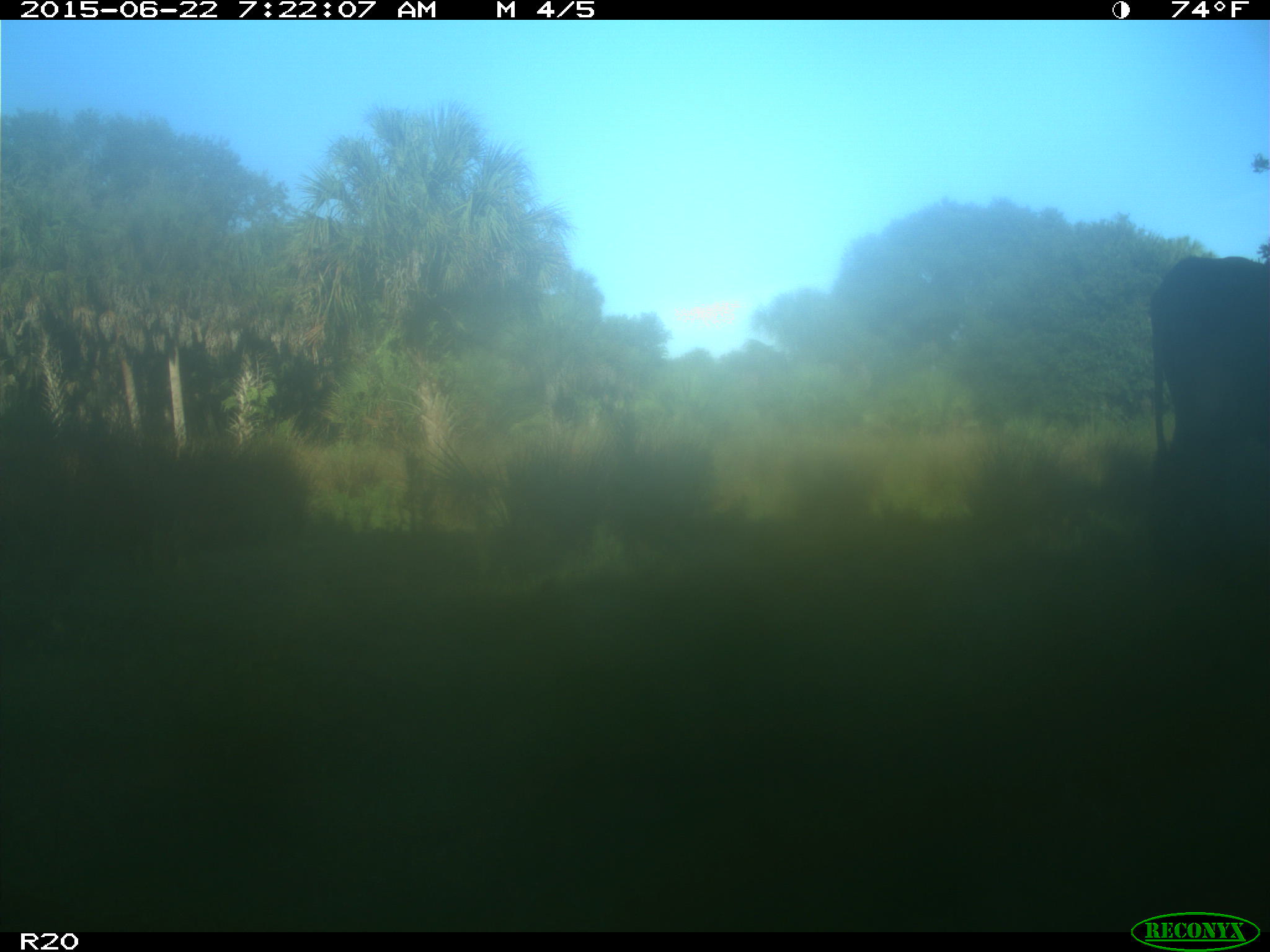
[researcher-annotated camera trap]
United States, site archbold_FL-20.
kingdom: Animalia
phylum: Chordata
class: Mammalia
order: Artiodactyla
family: Bovidae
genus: Bos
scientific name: Bos taurus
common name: domestic cow